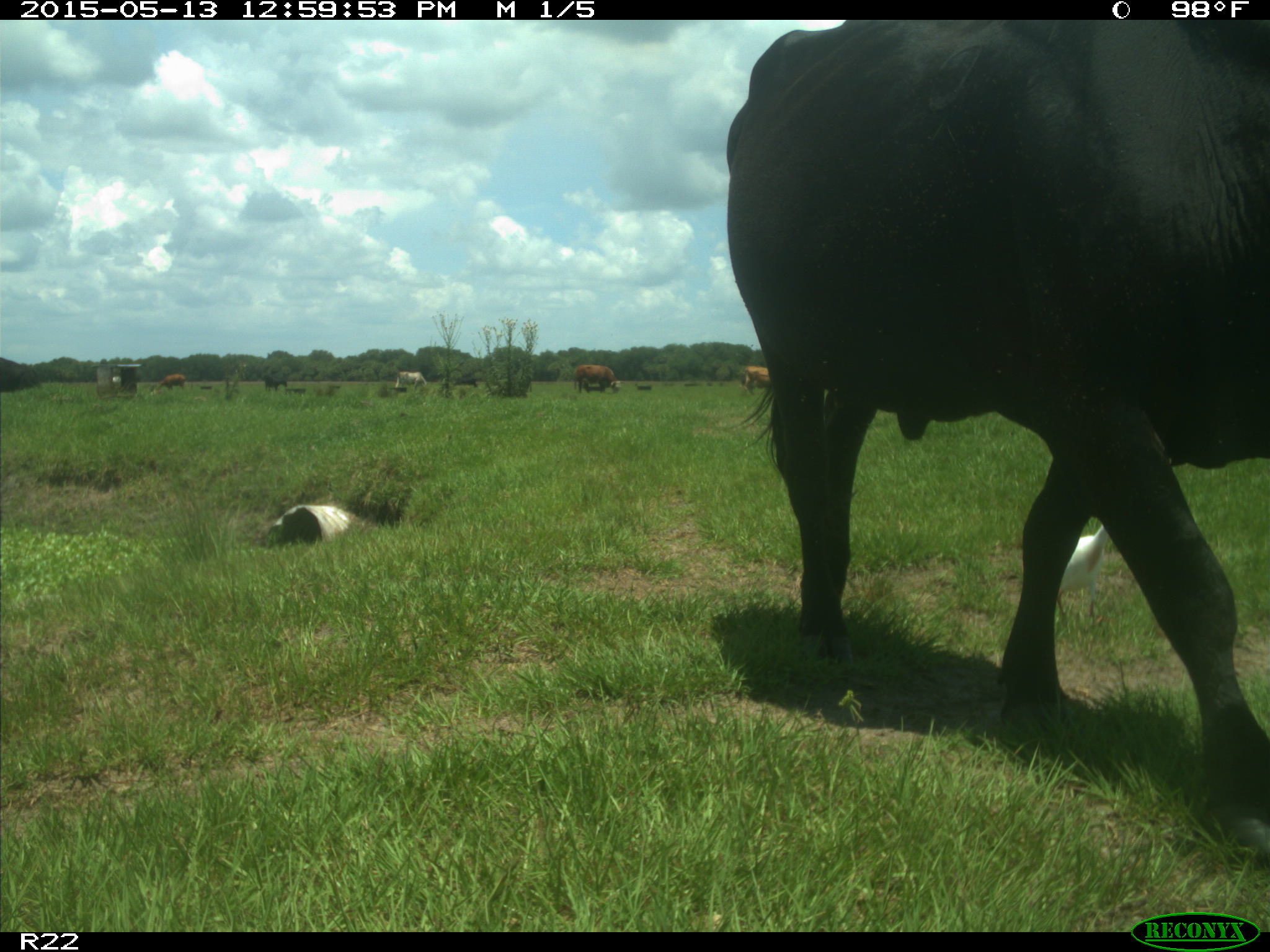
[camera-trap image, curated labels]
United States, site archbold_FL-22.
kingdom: Animalia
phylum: Chordata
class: Mammalia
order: Artiodactyla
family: Bovidae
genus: Bos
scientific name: Bos taurus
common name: domestic cow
Bos taurus (domestic cow).